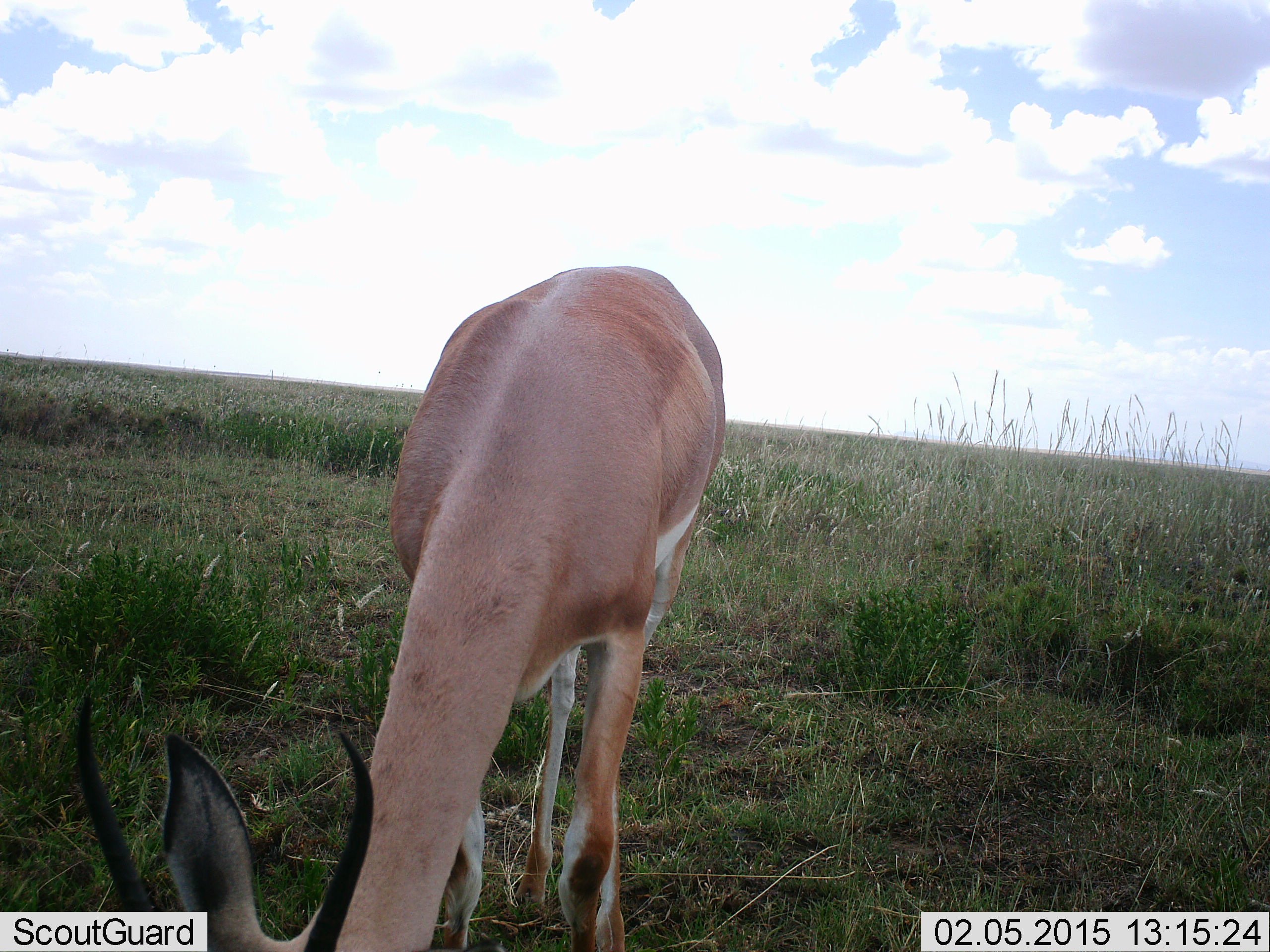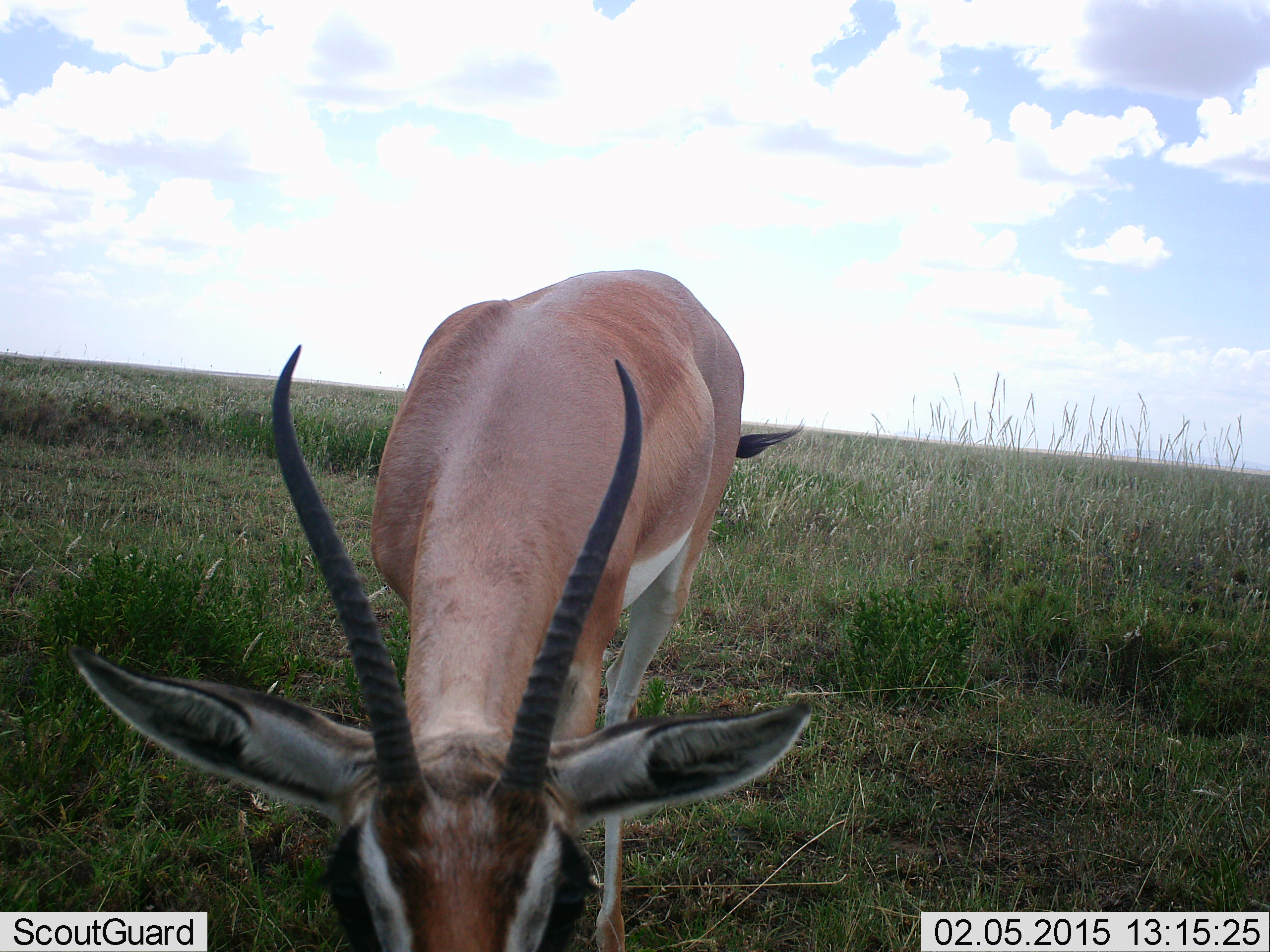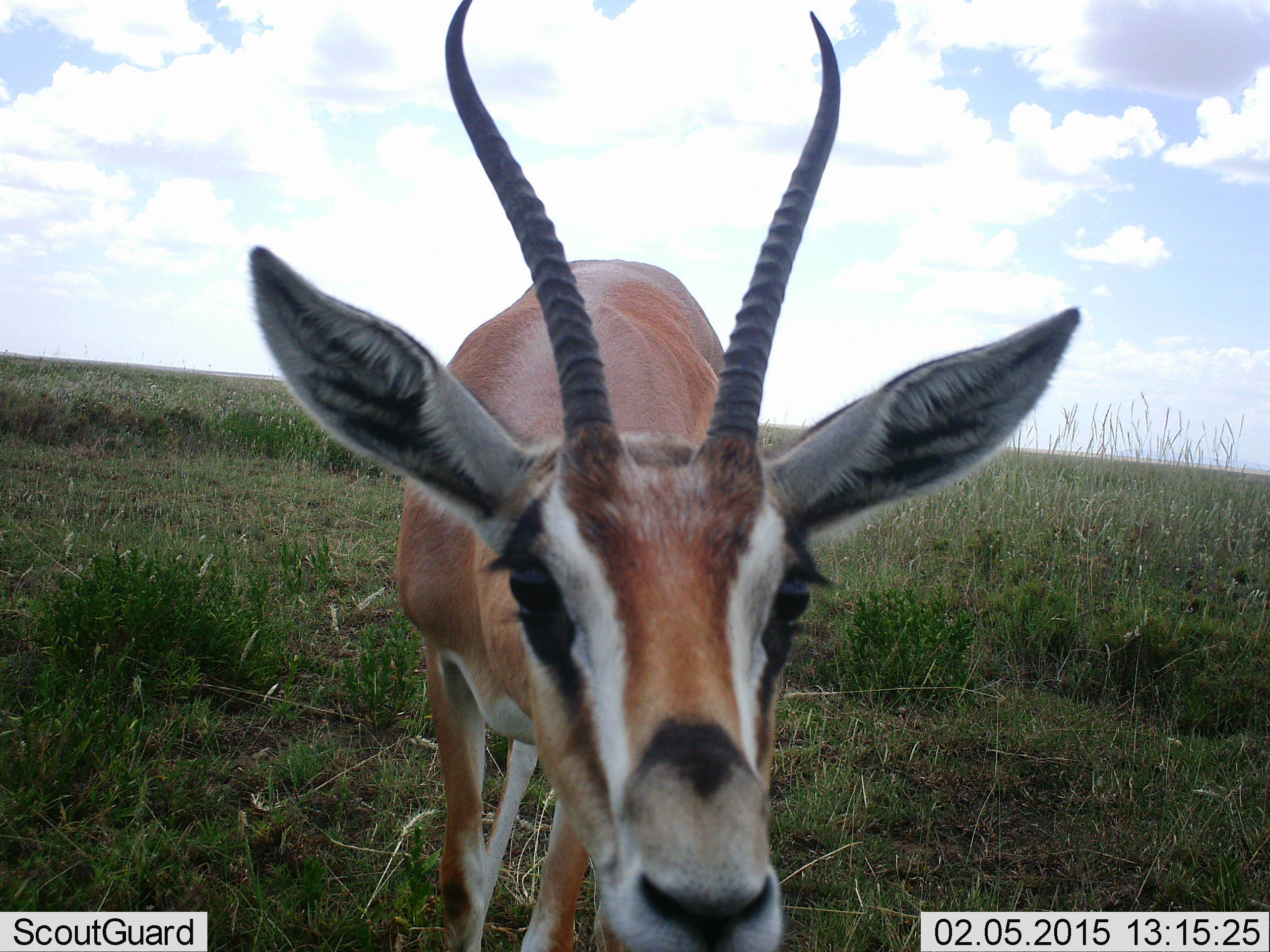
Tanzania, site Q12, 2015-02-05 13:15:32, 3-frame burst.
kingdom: Animalia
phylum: Chordata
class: Mammalia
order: Artiodactyla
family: Bovidae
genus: Nanger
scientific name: Nanger granti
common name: grant's gazelle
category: gazellegrants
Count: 1.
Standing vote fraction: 60%.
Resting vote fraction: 0%.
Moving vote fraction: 10%.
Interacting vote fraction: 0%.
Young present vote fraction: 0%.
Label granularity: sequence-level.